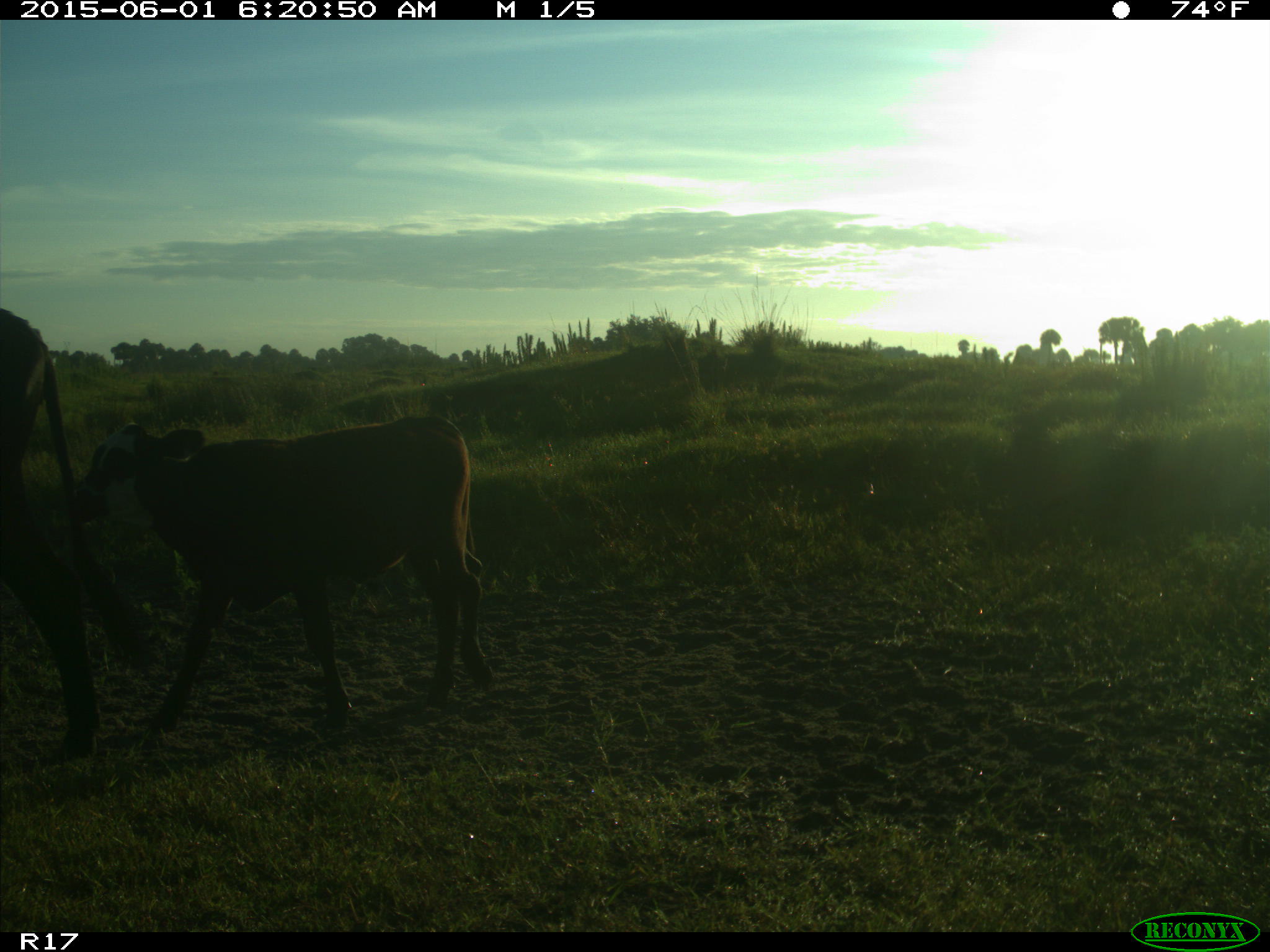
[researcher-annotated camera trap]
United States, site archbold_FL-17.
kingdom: Animalia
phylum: Chordata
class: Mammalia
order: Artiodactyla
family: Bovidae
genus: Bos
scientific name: Bos taurus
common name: domestic cow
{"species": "Bos taurus (domestic cow)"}